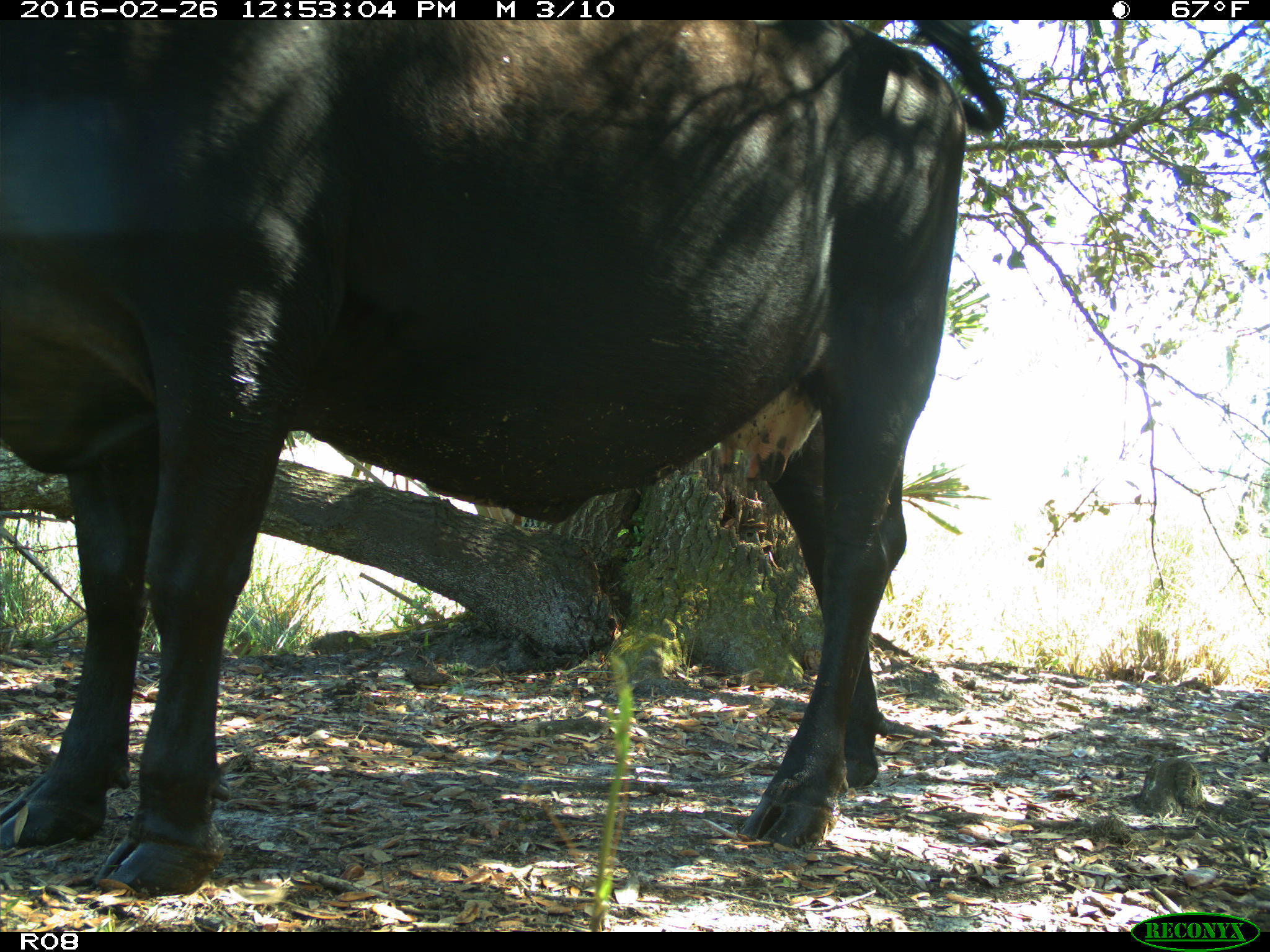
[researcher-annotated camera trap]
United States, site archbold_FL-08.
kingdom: Animalia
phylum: Chordata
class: Mammalia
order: Artiodactyla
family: Bovidae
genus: Bos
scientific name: Bos taurus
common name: domestic cow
Bos taurus (domestic cow).